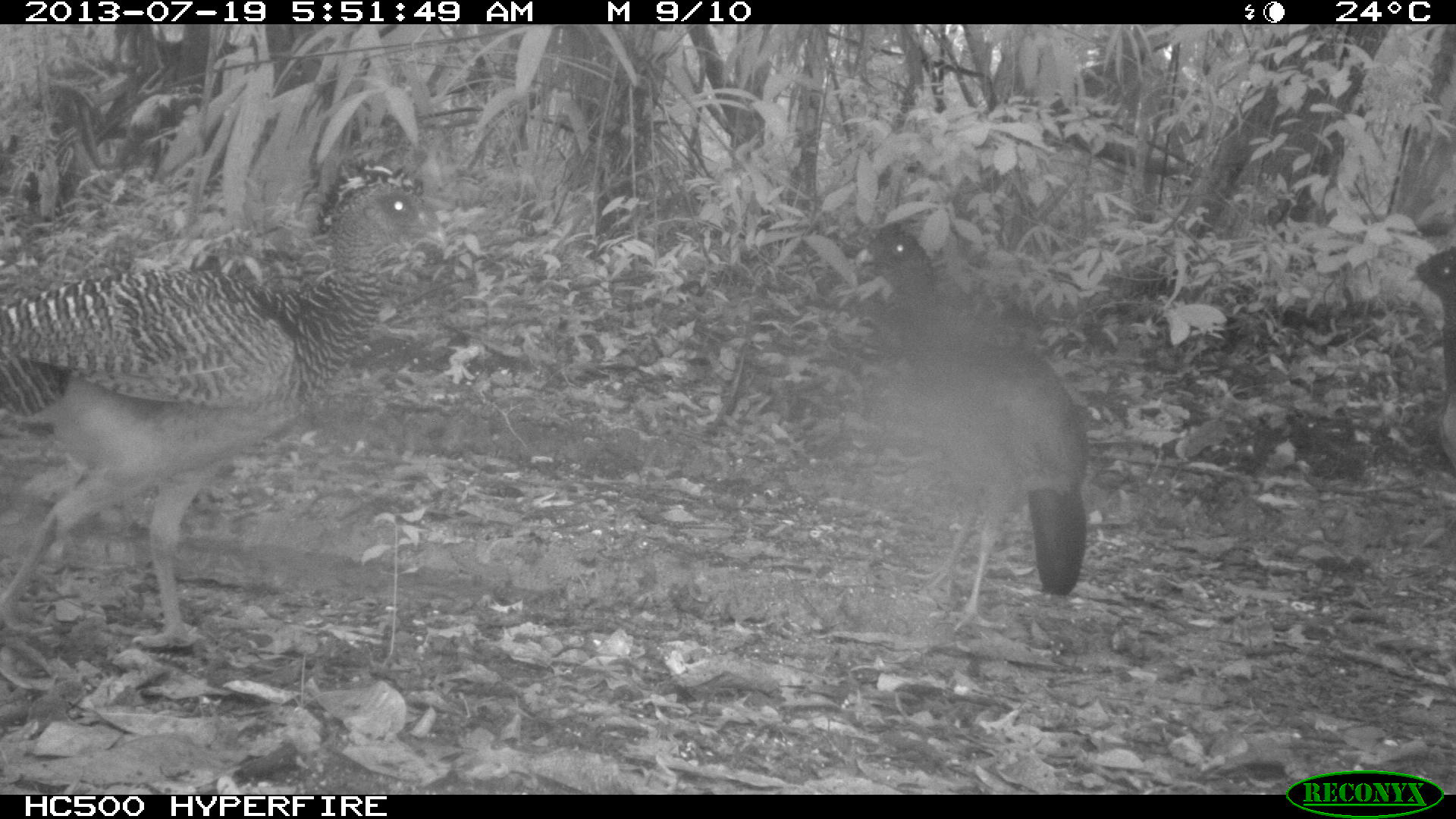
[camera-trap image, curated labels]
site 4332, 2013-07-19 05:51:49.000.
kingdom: Animalia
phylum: Chordata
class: Aves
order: Galliformes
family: Cracidae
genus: Crax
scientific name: Crax rubra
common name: great curassow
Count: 3.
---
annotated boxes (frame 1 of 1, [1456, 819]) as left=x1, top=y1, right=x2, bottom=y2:
crax rubra: left=0, top=158, right=447, bottom=651; left=851, top=220, right=1089, bottom=633